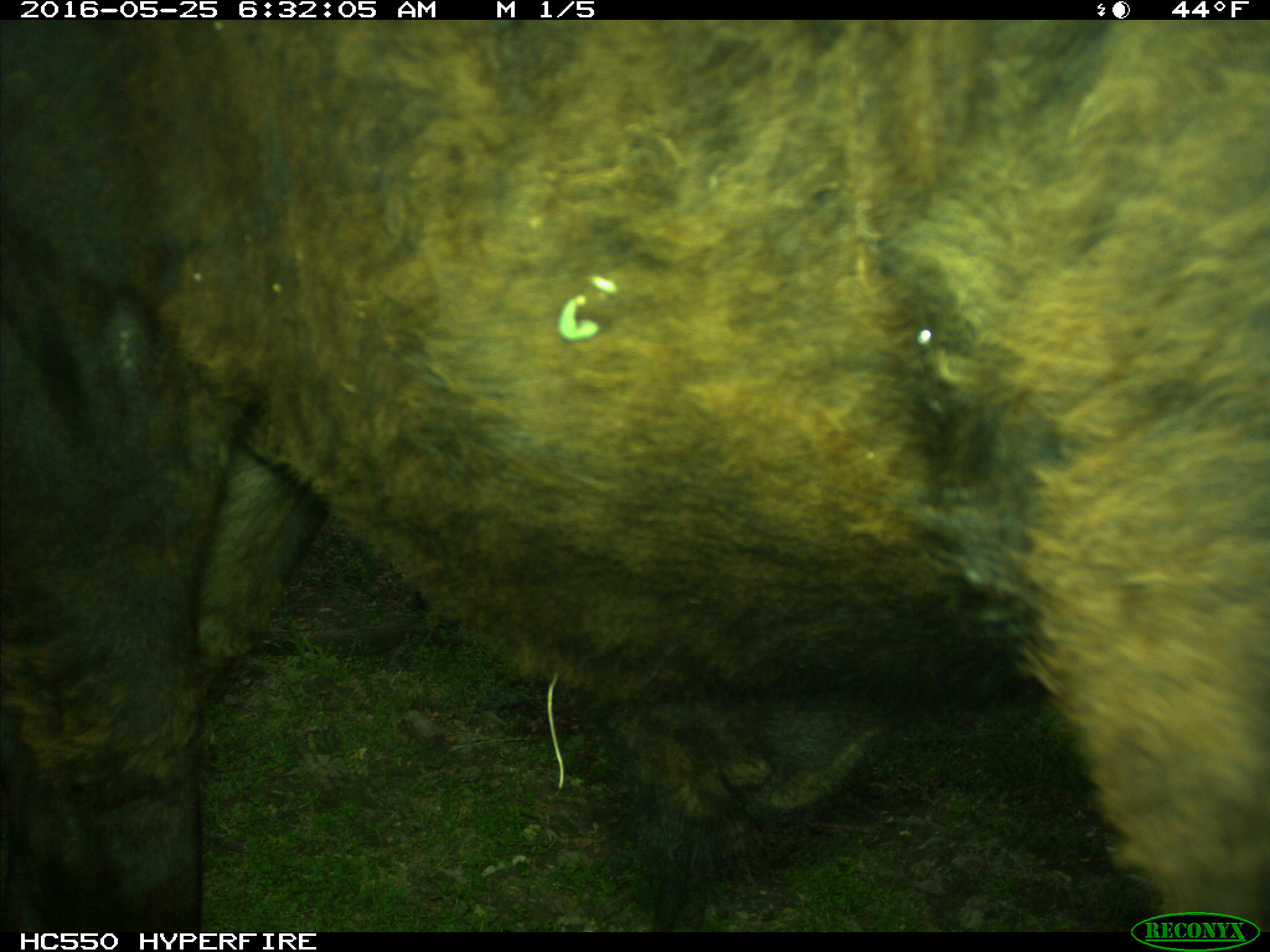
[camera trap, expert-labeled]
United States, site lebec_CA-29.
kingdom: Animalia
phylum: Chordata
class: Mammalia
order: Artiodactyla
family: Bovidae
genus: Bos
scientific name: Bos taurus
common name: domestic cow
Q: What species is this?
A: Bos taurus (domestic cow).